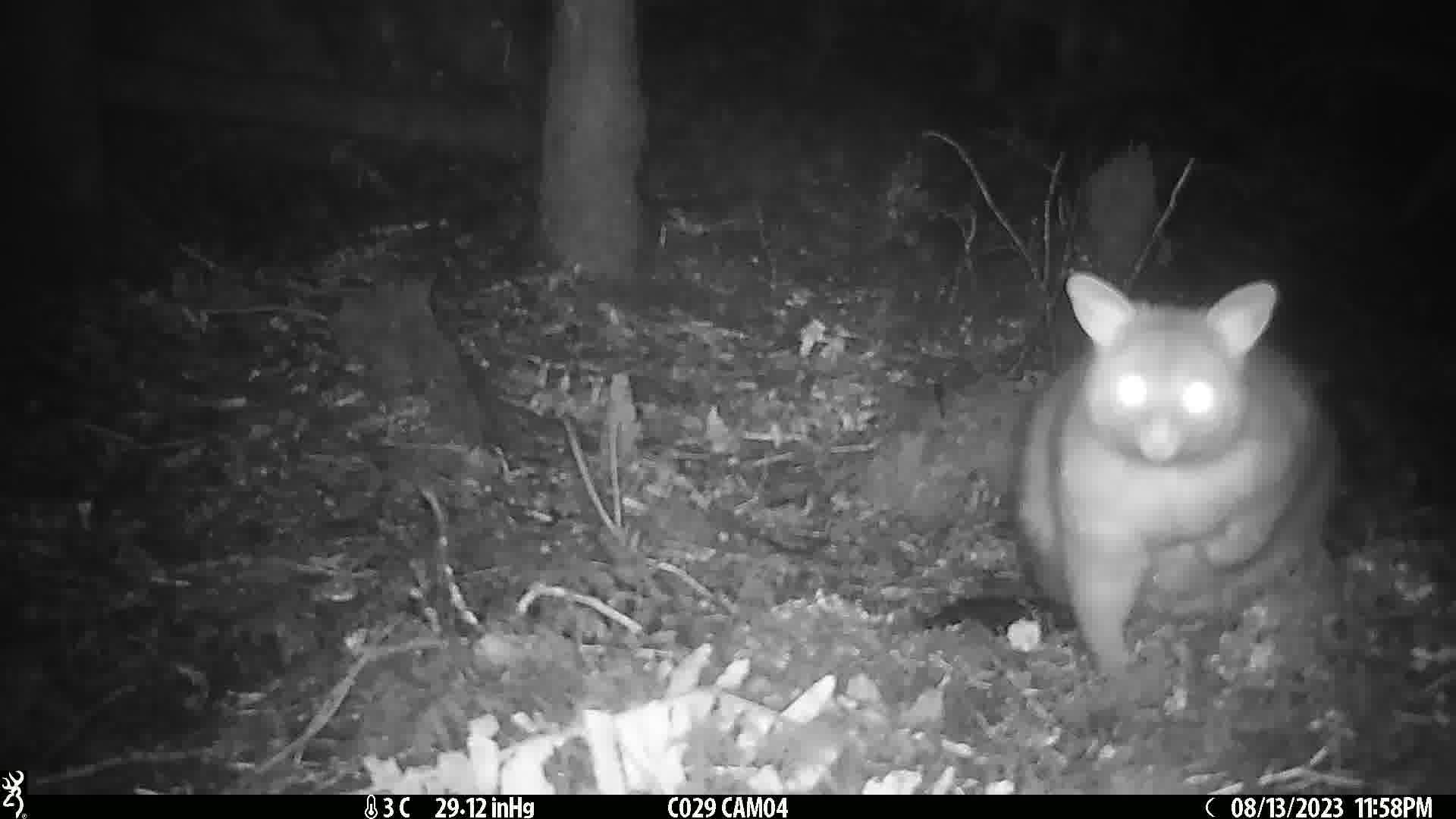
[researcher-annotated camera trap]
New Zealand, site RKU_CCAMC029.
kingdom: Animalia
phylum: Chordata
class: Mammalia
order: Diprotodontia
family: Phalangeridae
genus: Trichosurus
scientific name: Trichosurus vulpecula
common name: common brushtail possum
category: possum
Possum (common brushtail possum) (Trichosurus vulpecula).